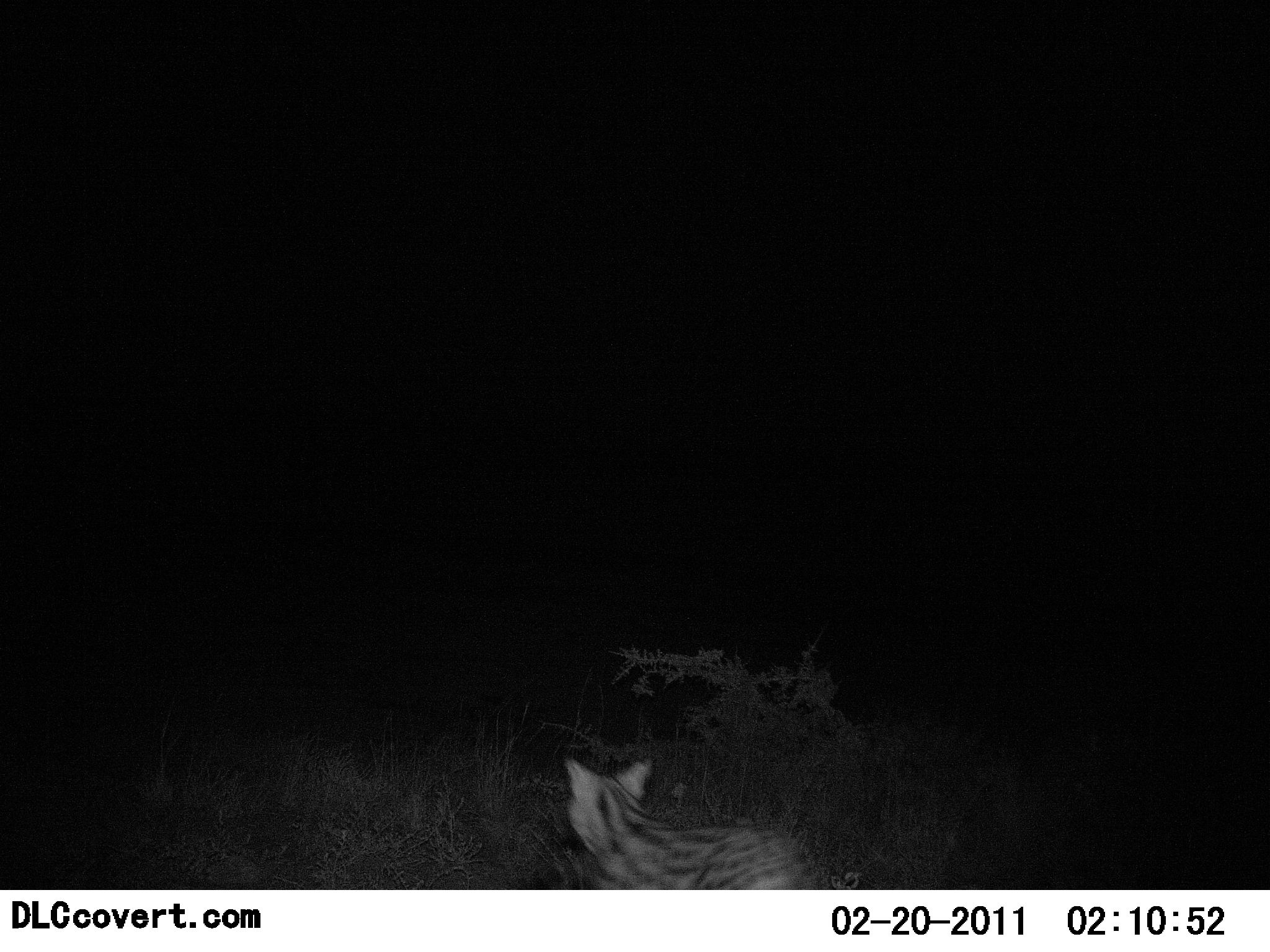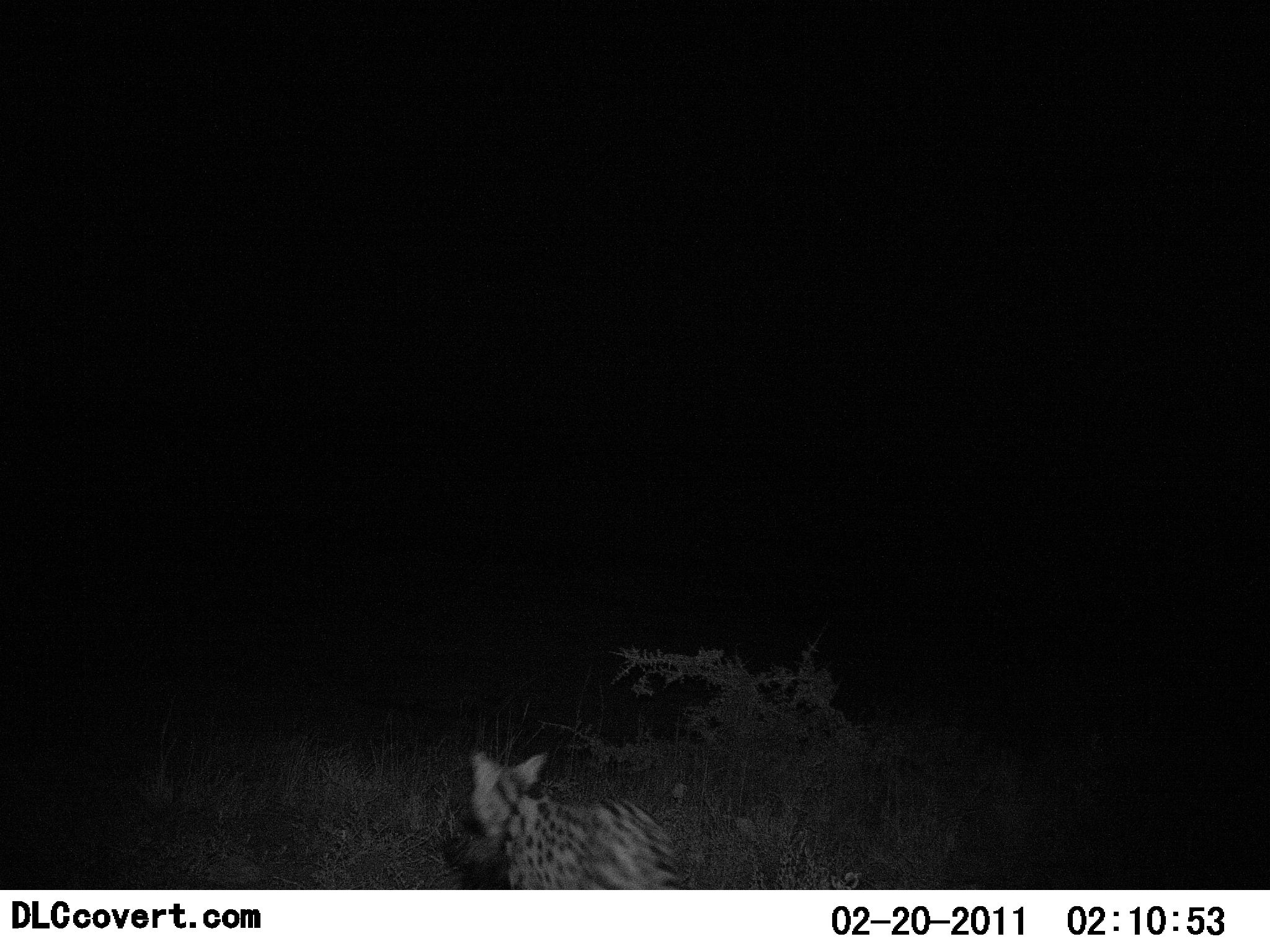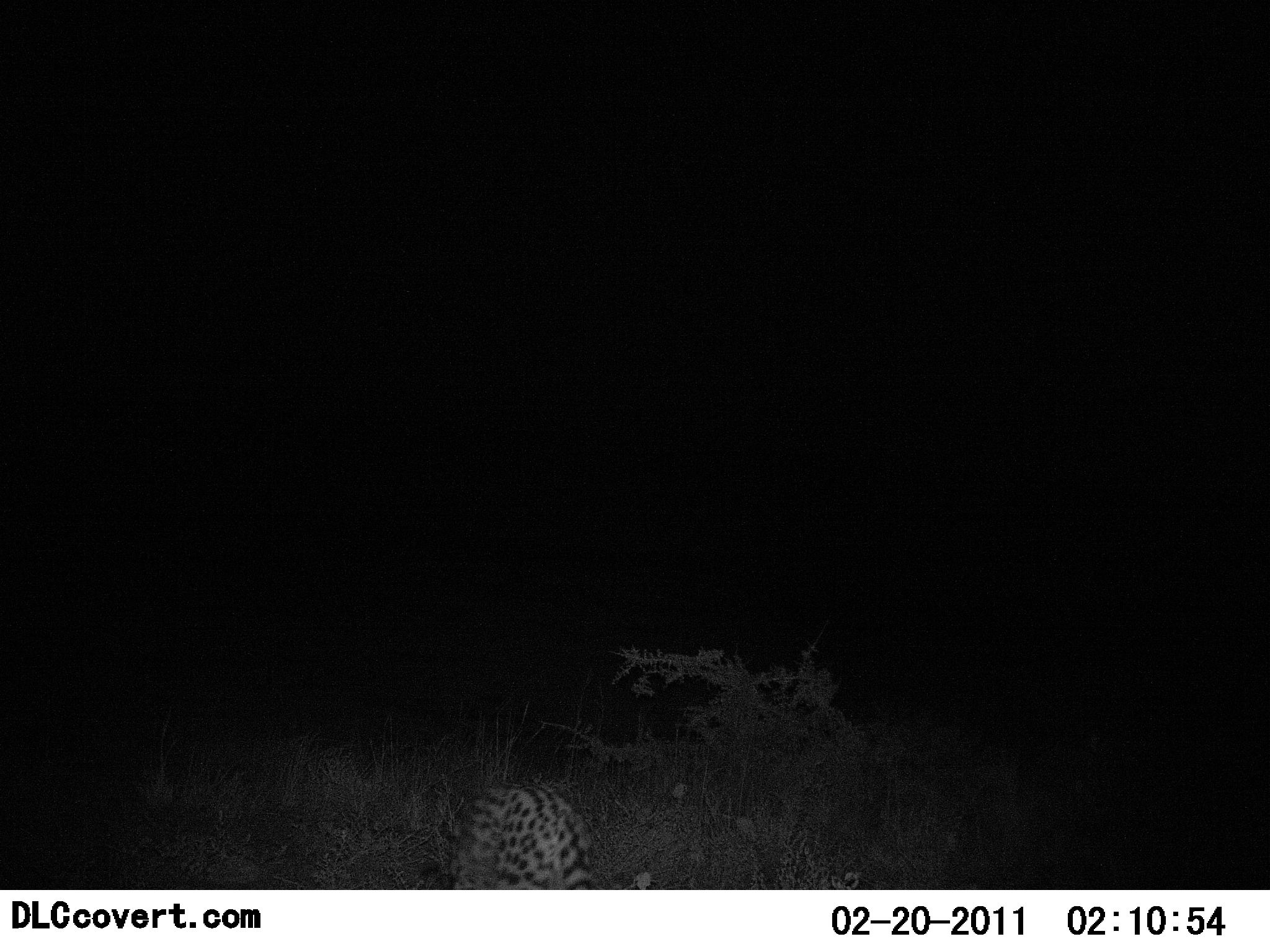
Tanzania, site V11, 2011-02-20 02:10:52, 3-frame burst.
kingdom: Animalia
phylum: Chordata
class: Mammalia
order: Carnivora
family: Felidae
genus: Leptailurus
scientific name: Leptailurus serval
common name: serval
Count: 1.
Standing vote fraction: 0%.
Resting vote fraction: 0%.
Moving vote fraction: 100%.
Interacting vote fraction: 0%.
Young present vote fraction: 0%.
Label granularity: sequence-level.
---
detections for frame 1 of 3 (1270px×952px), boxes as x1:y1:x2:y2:
animal: 560:754:825:891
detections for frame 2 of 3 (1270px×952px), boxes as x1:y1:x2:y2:
animal: 464:747:683:890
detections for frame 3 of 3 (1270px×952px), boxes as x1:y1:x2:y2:
animal: 444:782:612:890